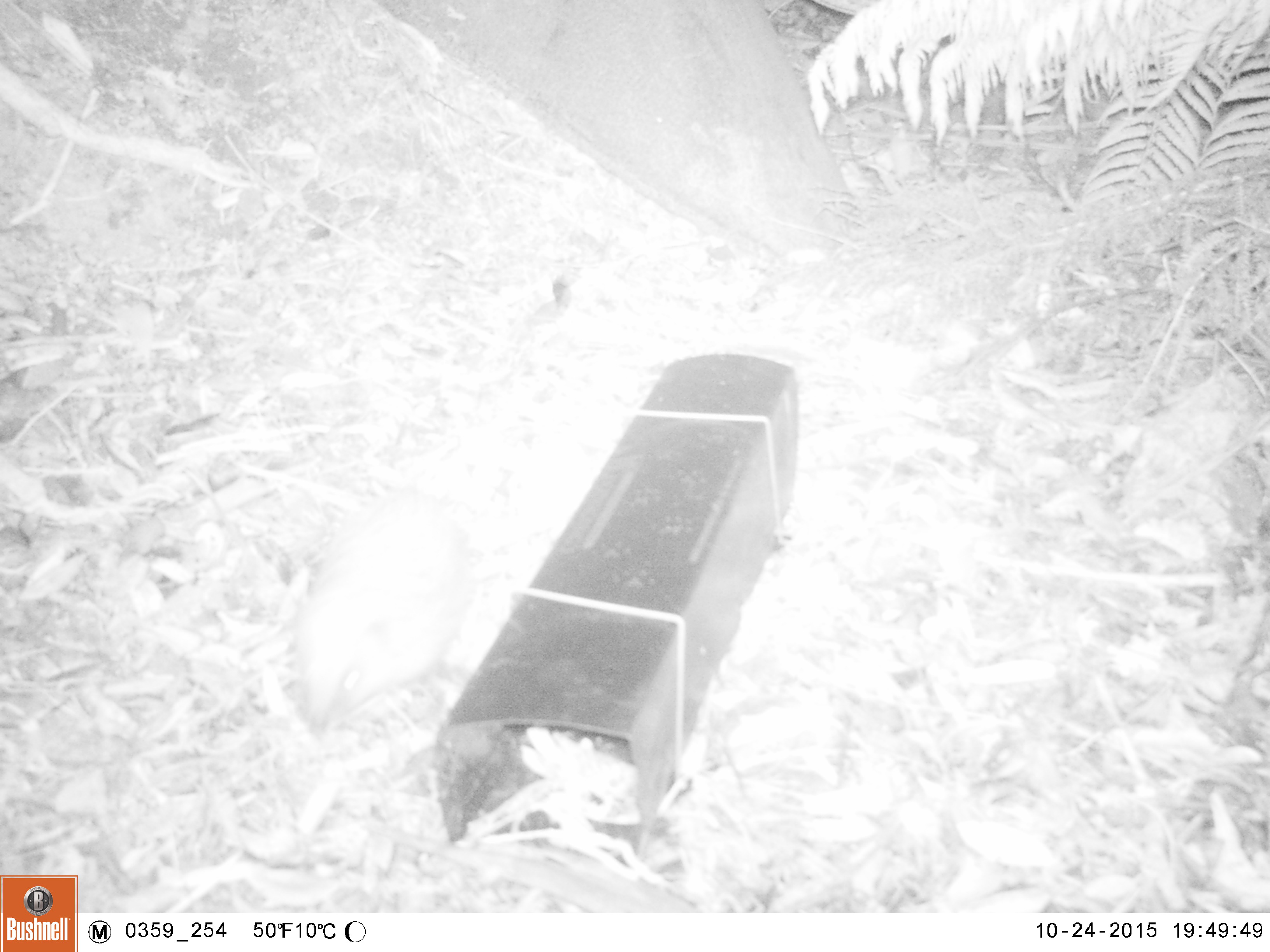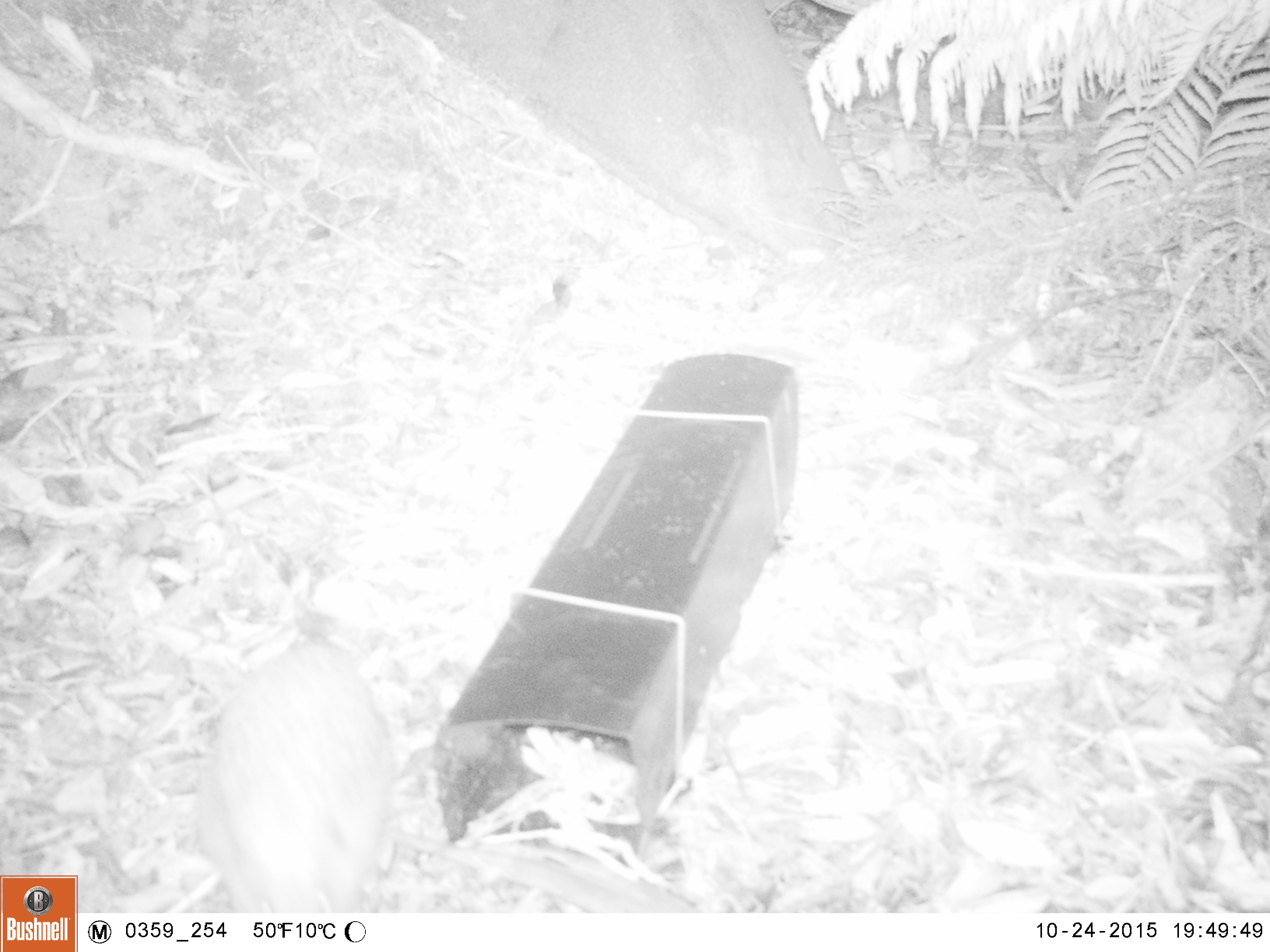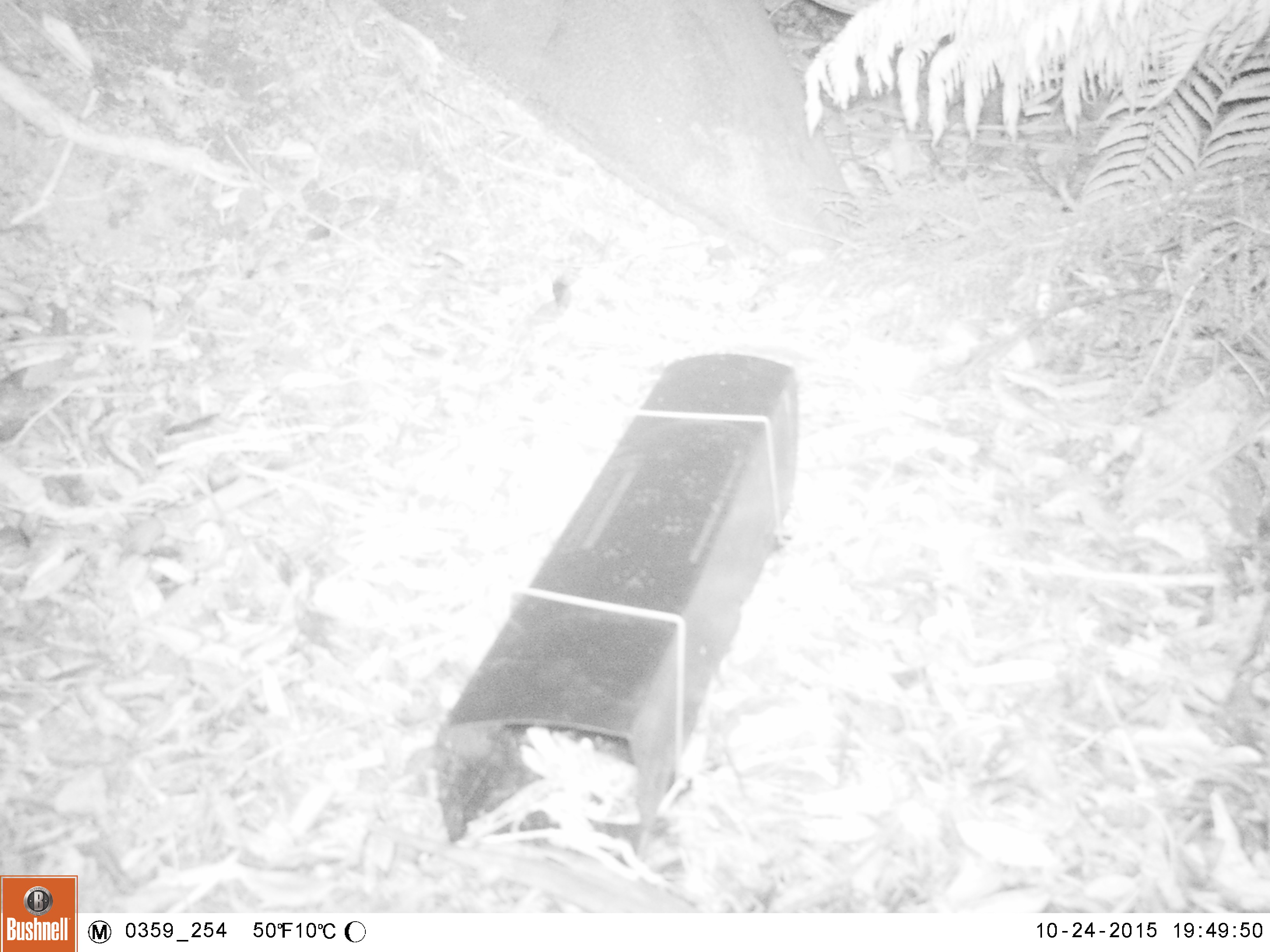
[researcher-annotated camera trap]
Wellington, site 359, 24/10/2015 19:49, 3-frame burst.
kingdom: Animalia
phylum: Chordata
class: Mammalia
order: Eulipotyphla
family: Erinaceidae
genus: Erinaceus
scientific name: Erinaceus europaeus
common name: hedgehog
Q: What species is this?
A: Hedgehog (Erinaceus europaeus).